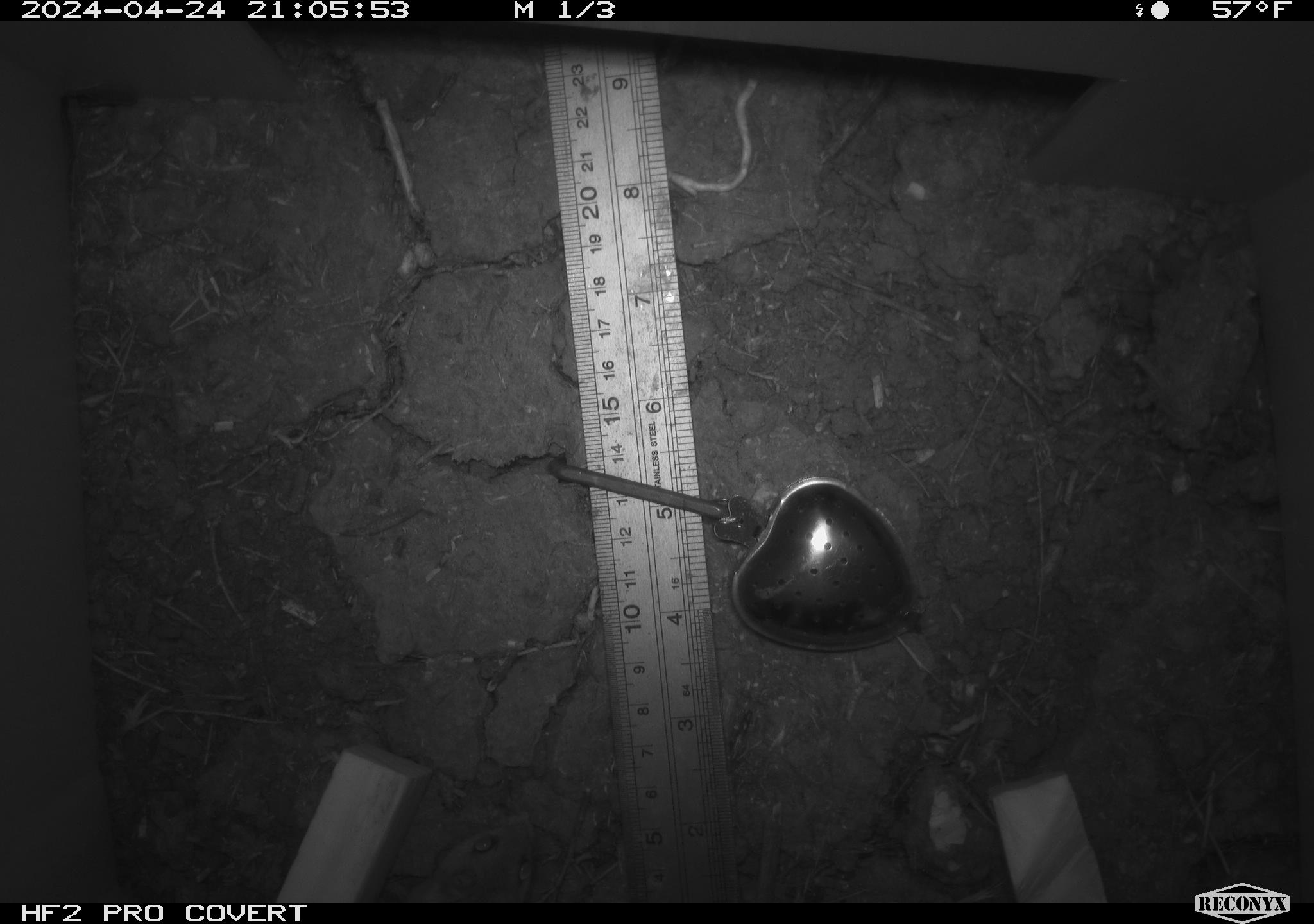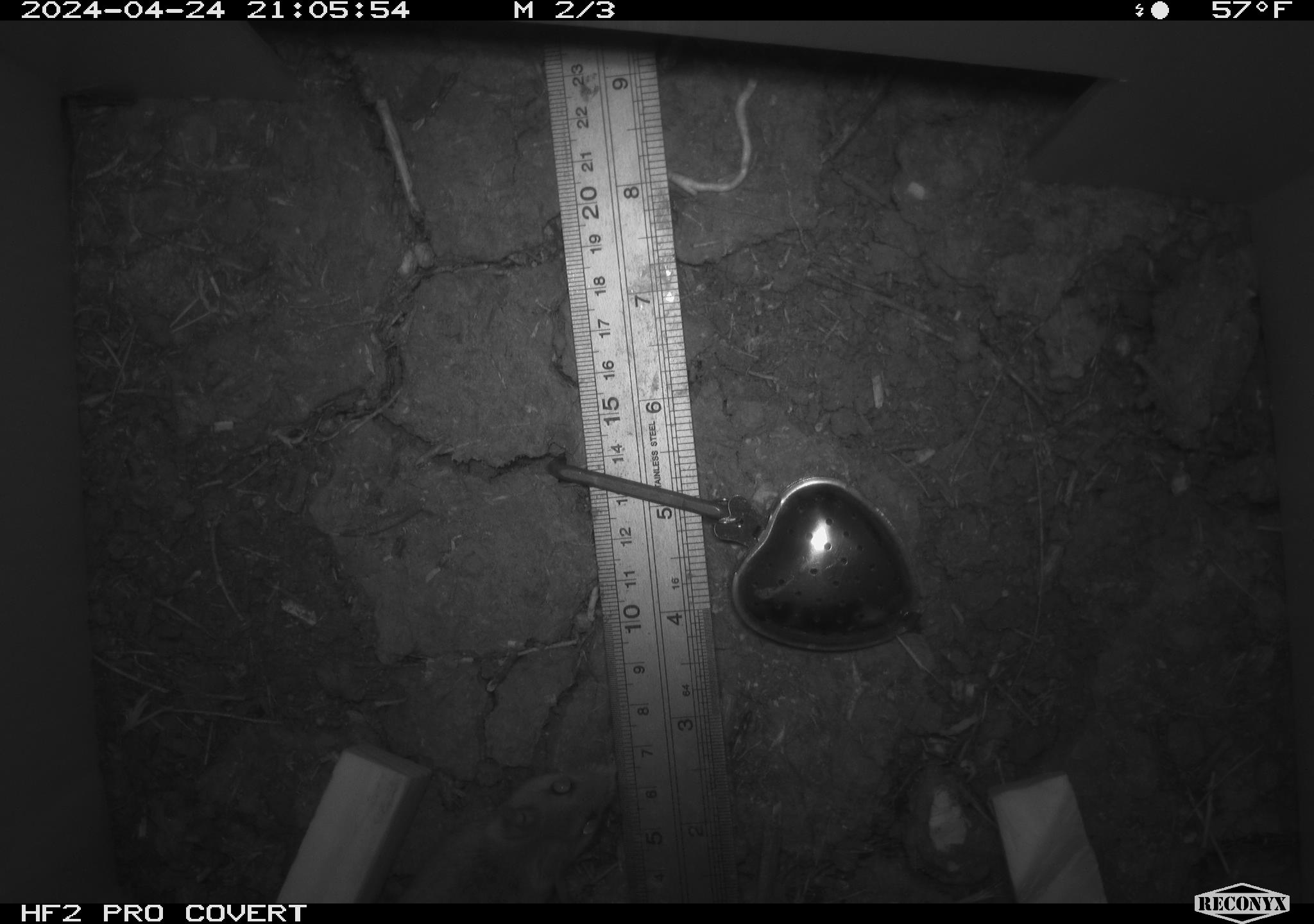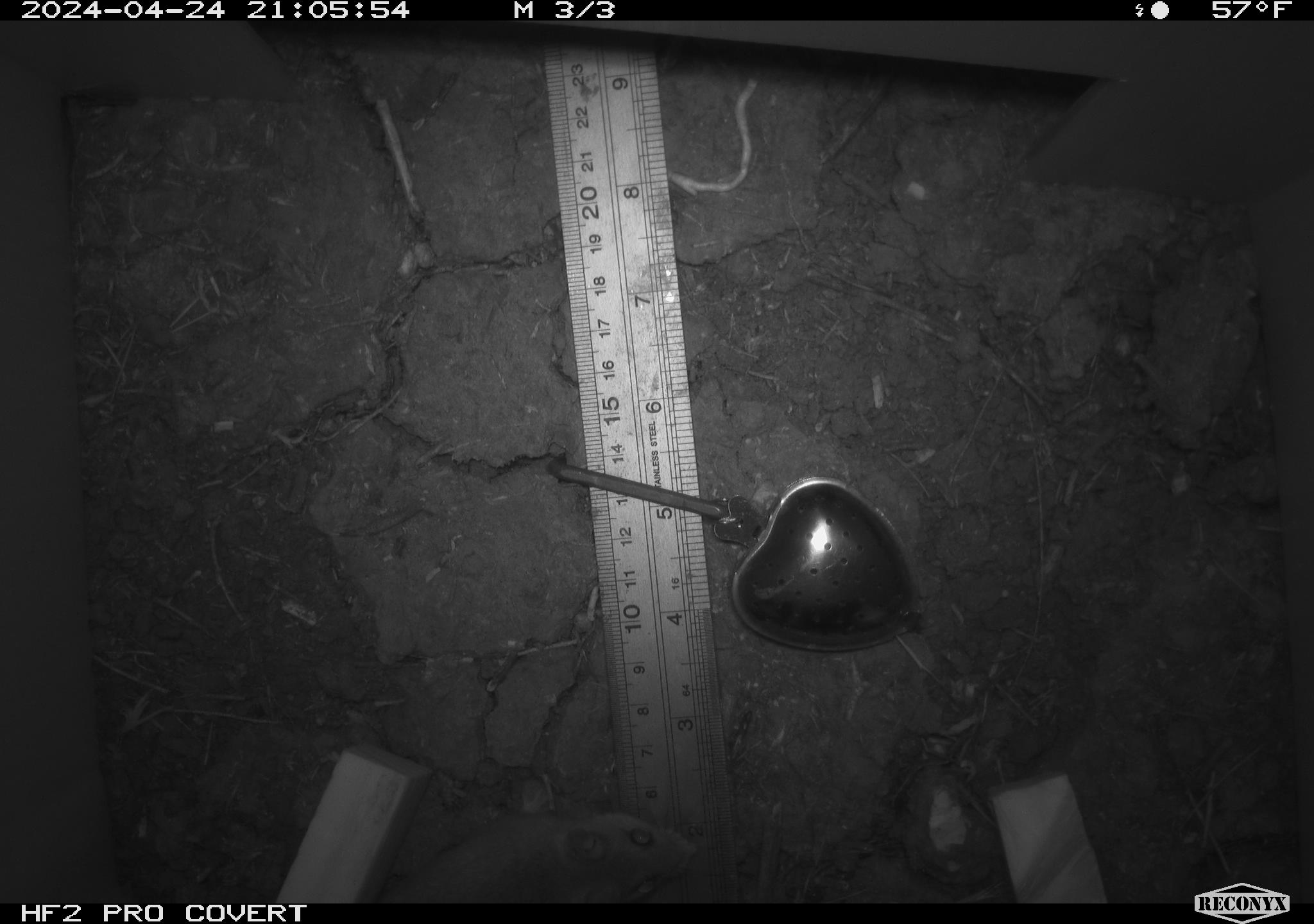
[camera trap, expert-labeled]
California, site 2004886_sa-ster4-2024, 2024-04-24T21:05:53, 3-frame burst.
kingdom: Animalia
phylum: Chordata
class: Mammalia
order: Rodentia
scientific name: Rodentia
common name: mouse species